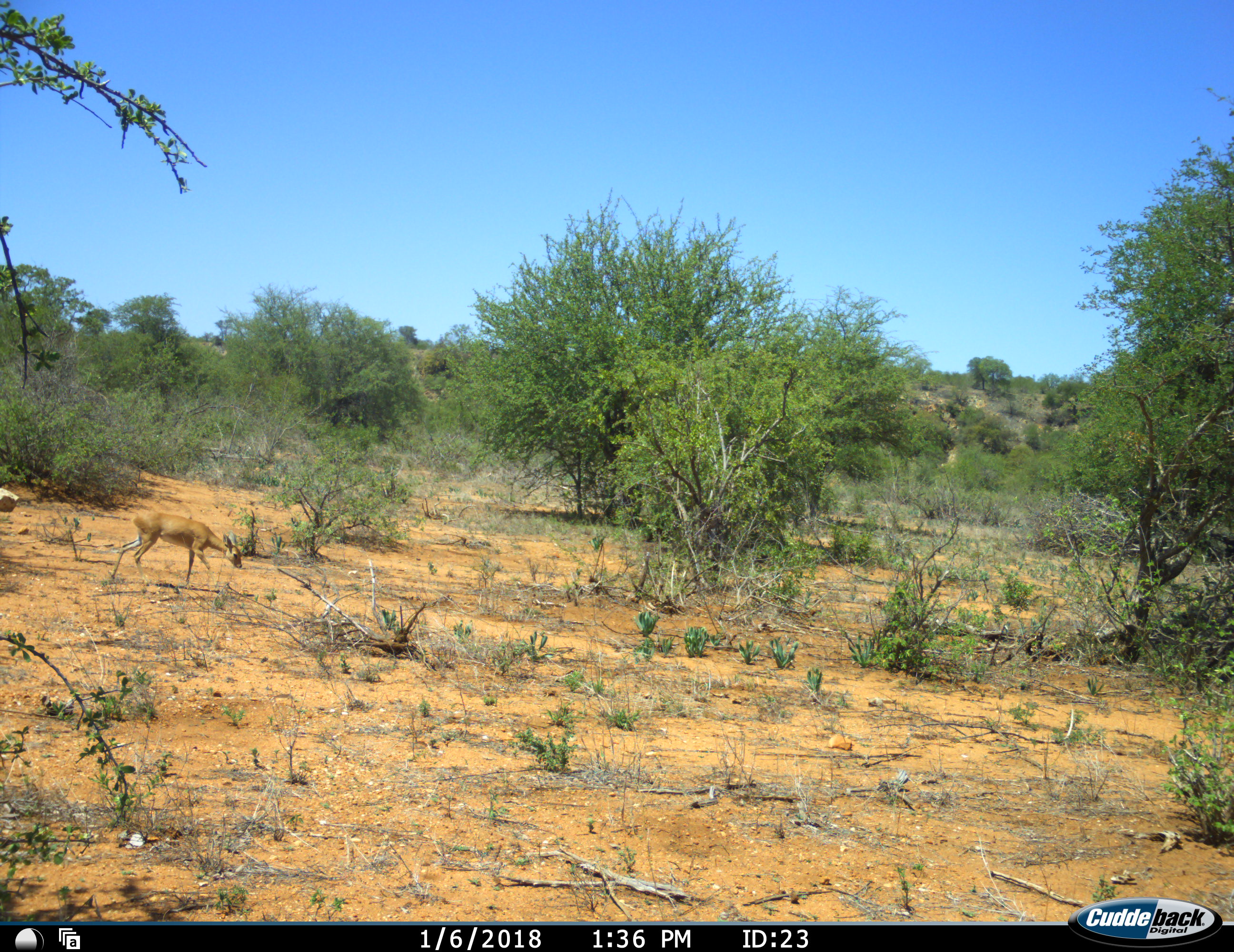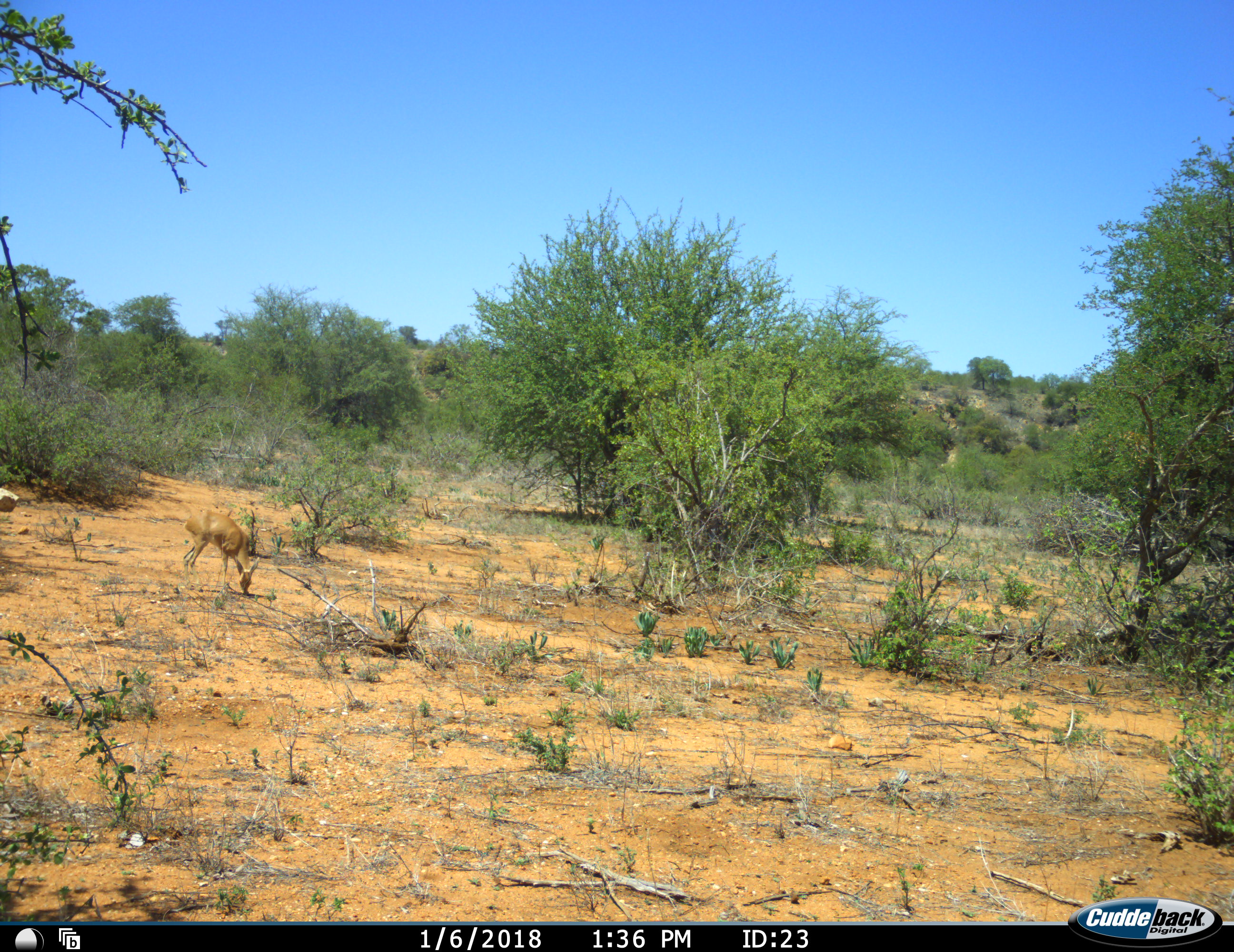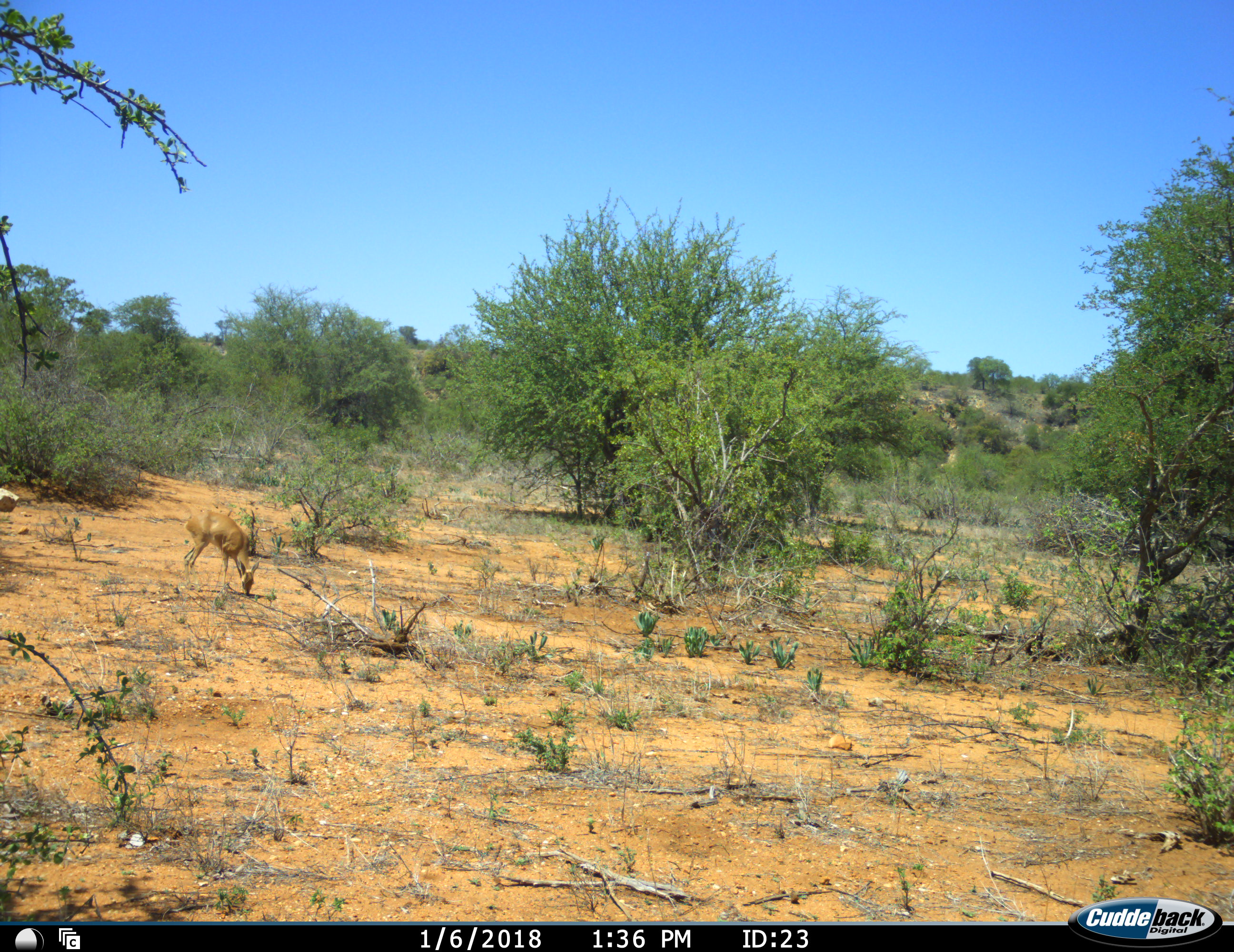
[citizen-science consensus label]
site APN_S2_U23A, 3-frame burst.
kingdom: Animalia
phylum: Chordata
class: Mammalia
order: Artiodactyla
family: Bovidae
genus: Raphicerus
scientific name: Raphicerus campestris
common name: steenbok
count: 1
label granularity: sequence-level